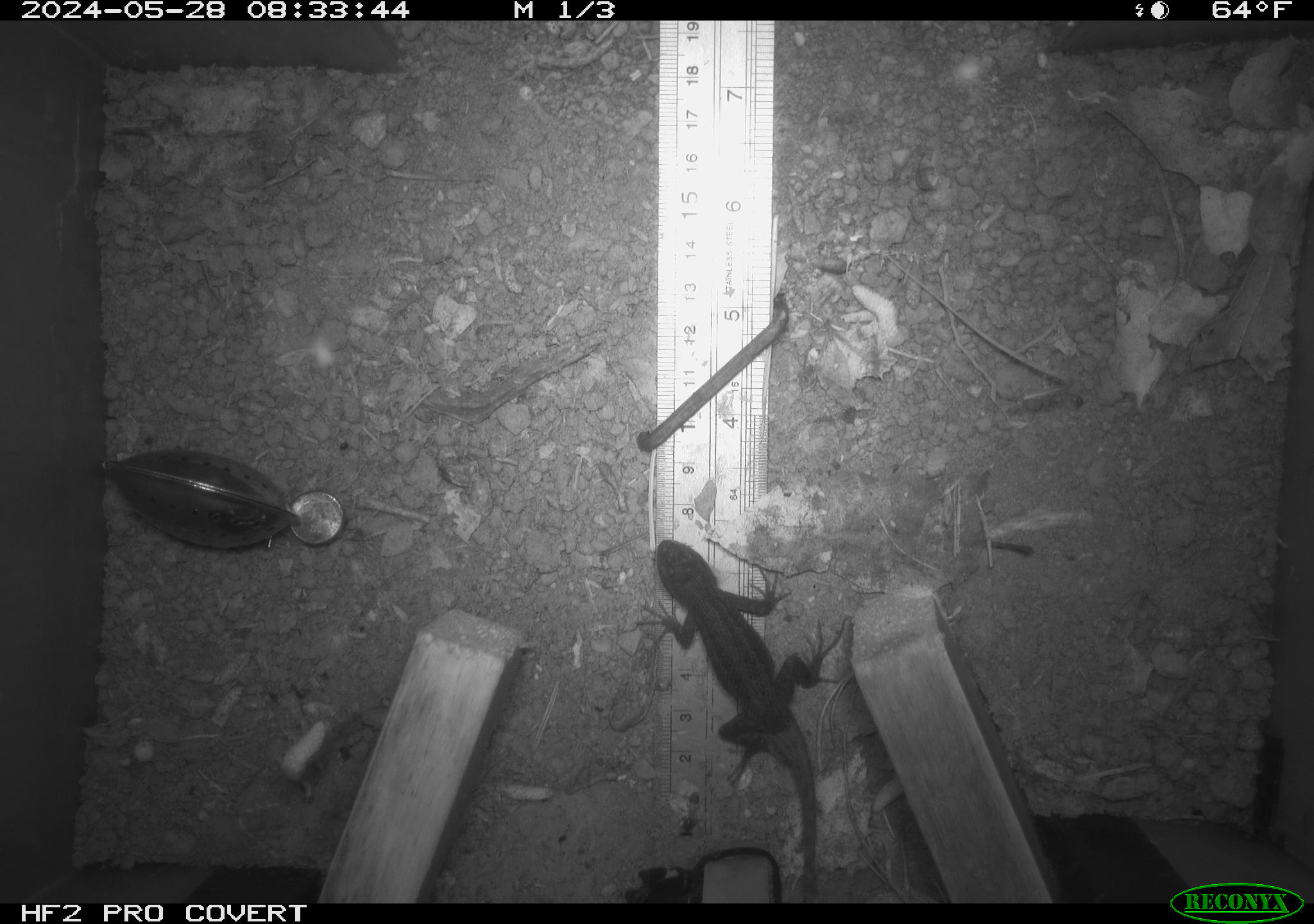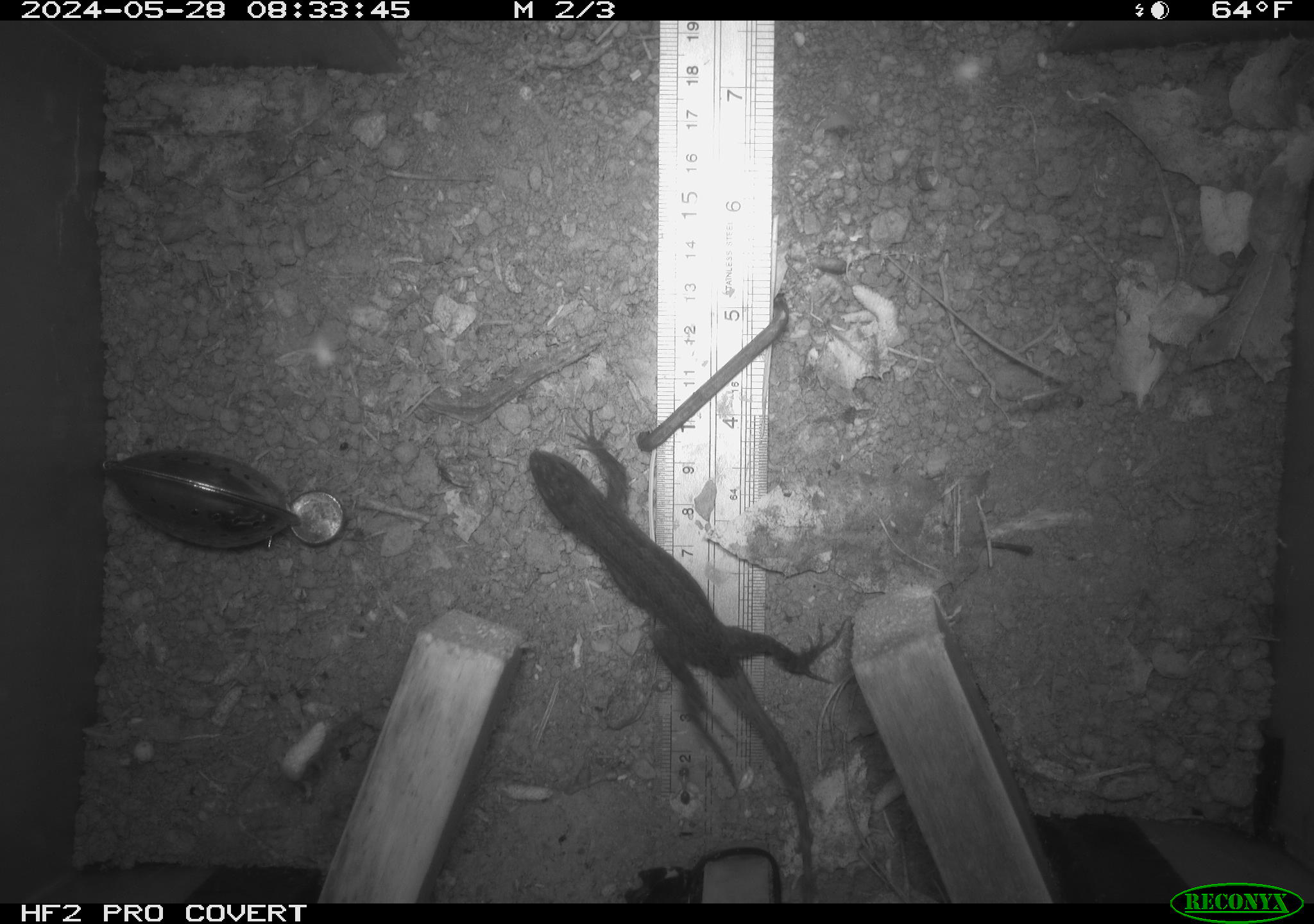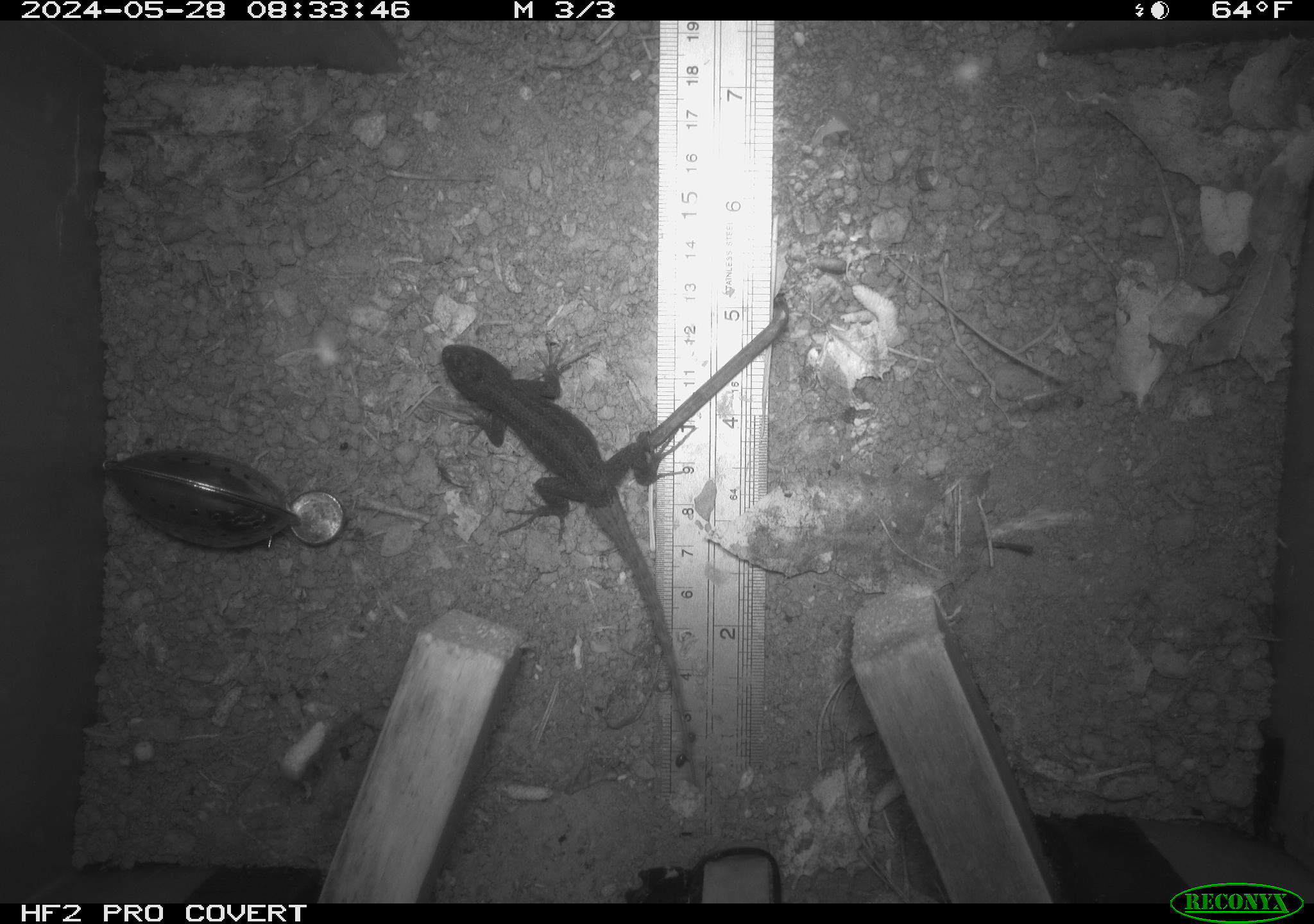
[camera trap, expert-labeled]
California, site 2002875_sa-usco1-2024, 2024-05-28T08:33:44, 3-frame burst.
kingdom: Animalia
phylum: Chordata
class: Reptilia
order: Squamata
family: Phrynosomatidae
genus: Sceloporus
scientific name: Sceloporus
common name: spiny lizards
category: sceloporus species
Sceloporus species (spiny lizards) (Sceloporus).